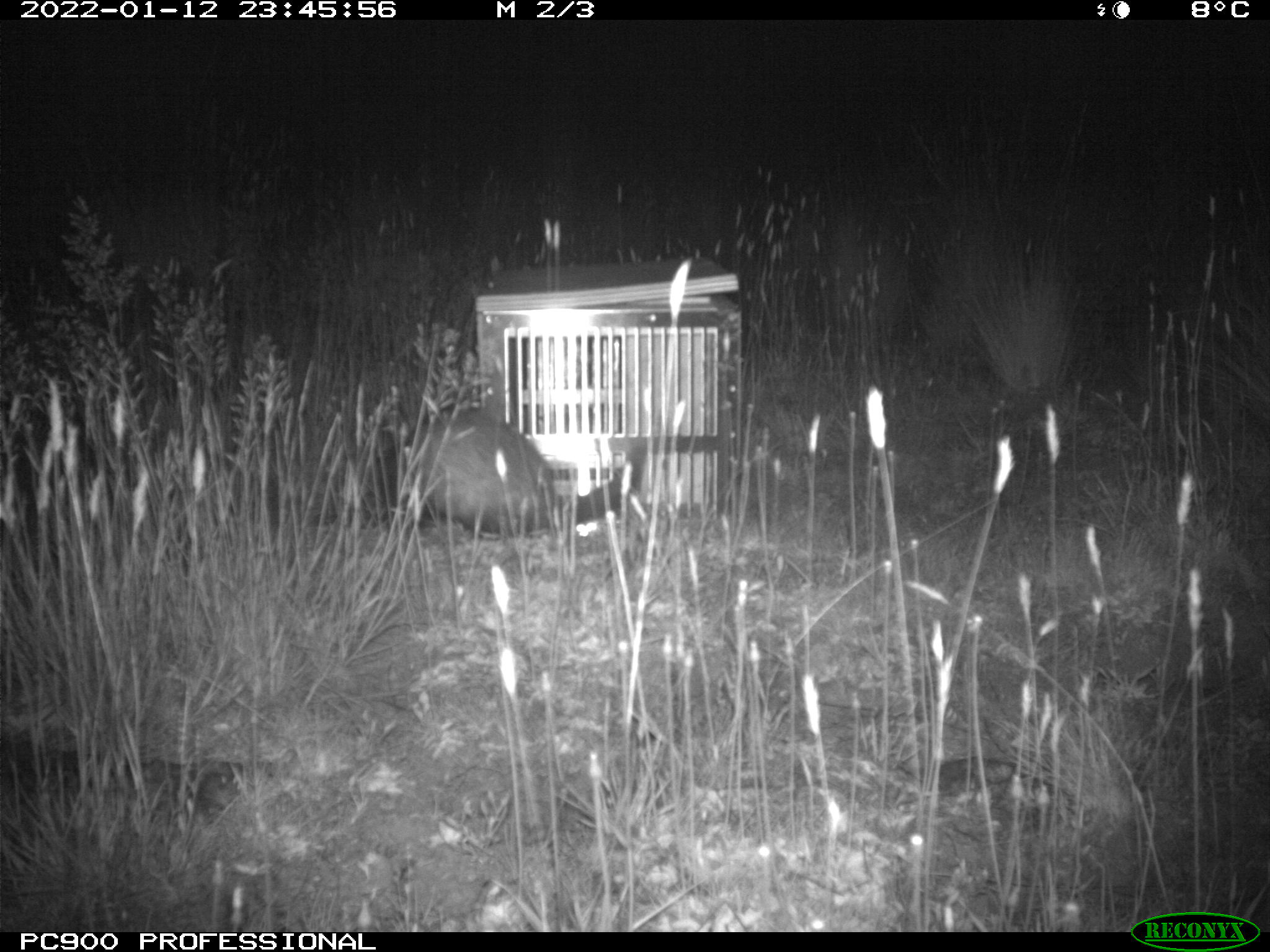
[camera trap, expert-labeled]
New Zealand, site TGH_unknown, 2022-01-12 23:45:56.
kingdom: Animalia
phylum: Chordata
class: Mammalia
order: Carnivora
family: Mustelidae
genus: Mustela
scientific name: Mustela furo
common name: ferret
Ferret (Mustela furo).